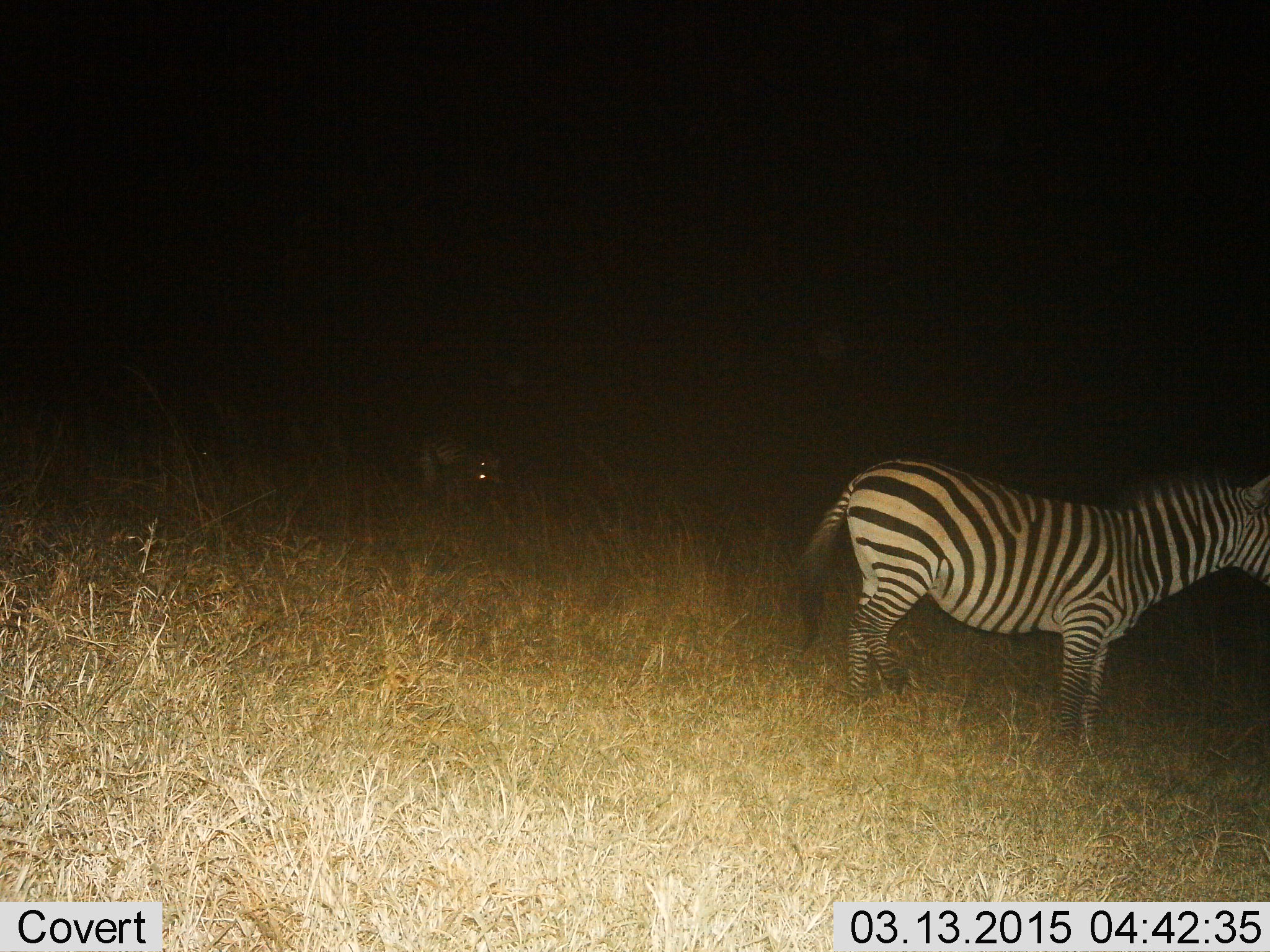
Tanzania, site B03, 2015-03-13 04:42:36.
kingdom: Animalia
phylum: Chordata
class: Mammalia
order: Perissodactyla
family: Equidae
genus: Equus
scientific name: Equus quagga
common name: plains zebra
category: zebra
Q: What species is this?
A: Zebra (plains zebra) (Equus quagga).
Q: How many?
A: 2.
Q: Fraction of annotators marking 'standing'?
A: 100%.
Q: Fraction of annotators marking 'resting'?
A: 0%.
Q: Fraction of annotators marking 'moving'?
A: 0%.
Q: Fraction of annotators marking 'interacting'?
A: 0%.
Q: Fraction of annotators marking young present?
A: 0%.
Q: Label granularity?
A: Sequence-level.